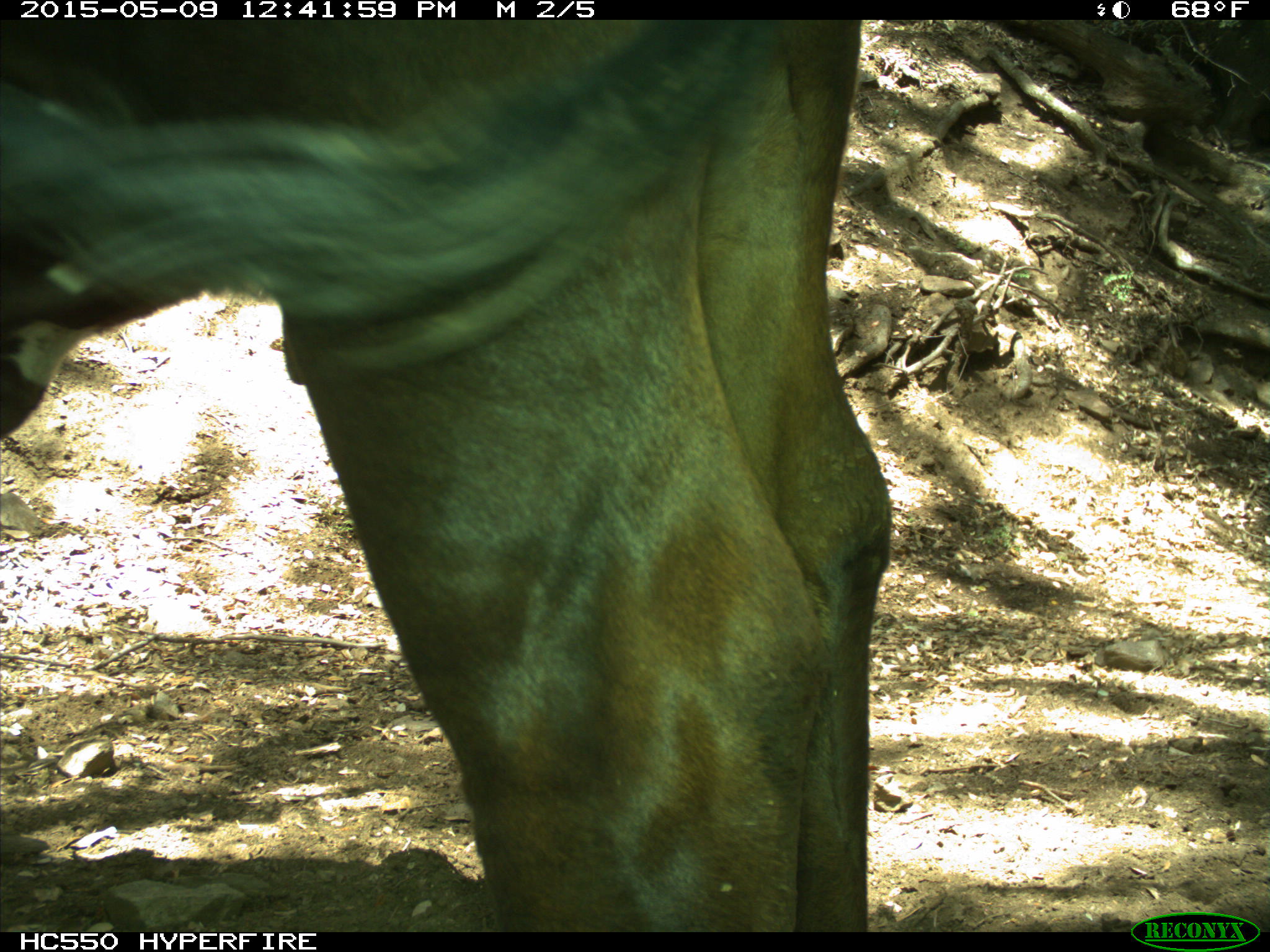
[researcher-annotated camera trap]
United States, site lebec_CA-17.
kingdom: Animalia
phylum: Chordata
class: Mammalia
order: Artiodactyla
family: Bovidae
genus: Bos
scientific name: Bos taurus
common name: domestic cow